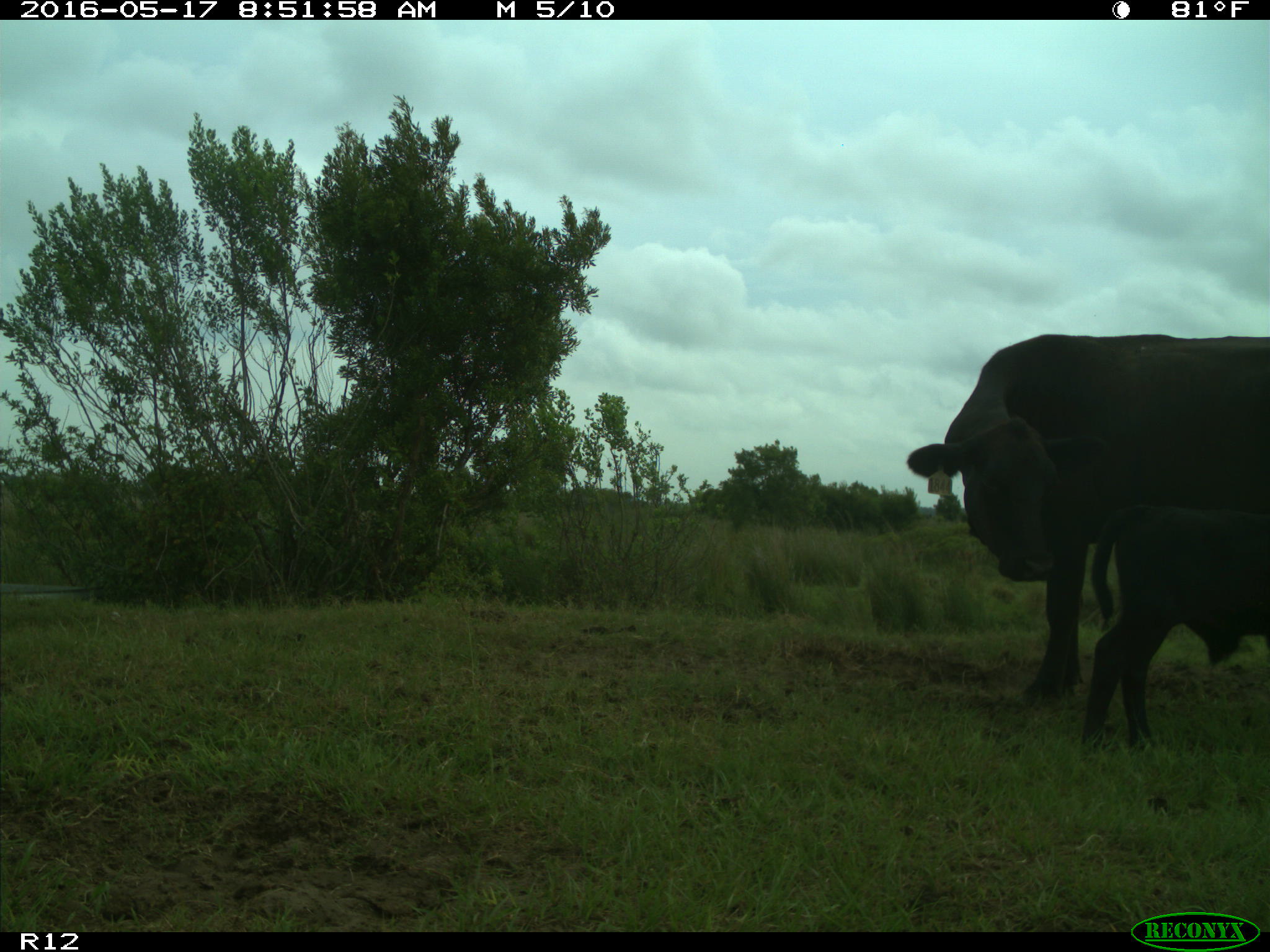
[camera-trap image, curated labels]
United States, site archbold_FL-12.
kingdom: Animalia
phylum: Chordata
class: Mammalia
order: Artiodactyla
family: Bovidae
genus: Bos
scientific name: Bos taurus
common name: domestic cow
Bos taurus (domestic cow).